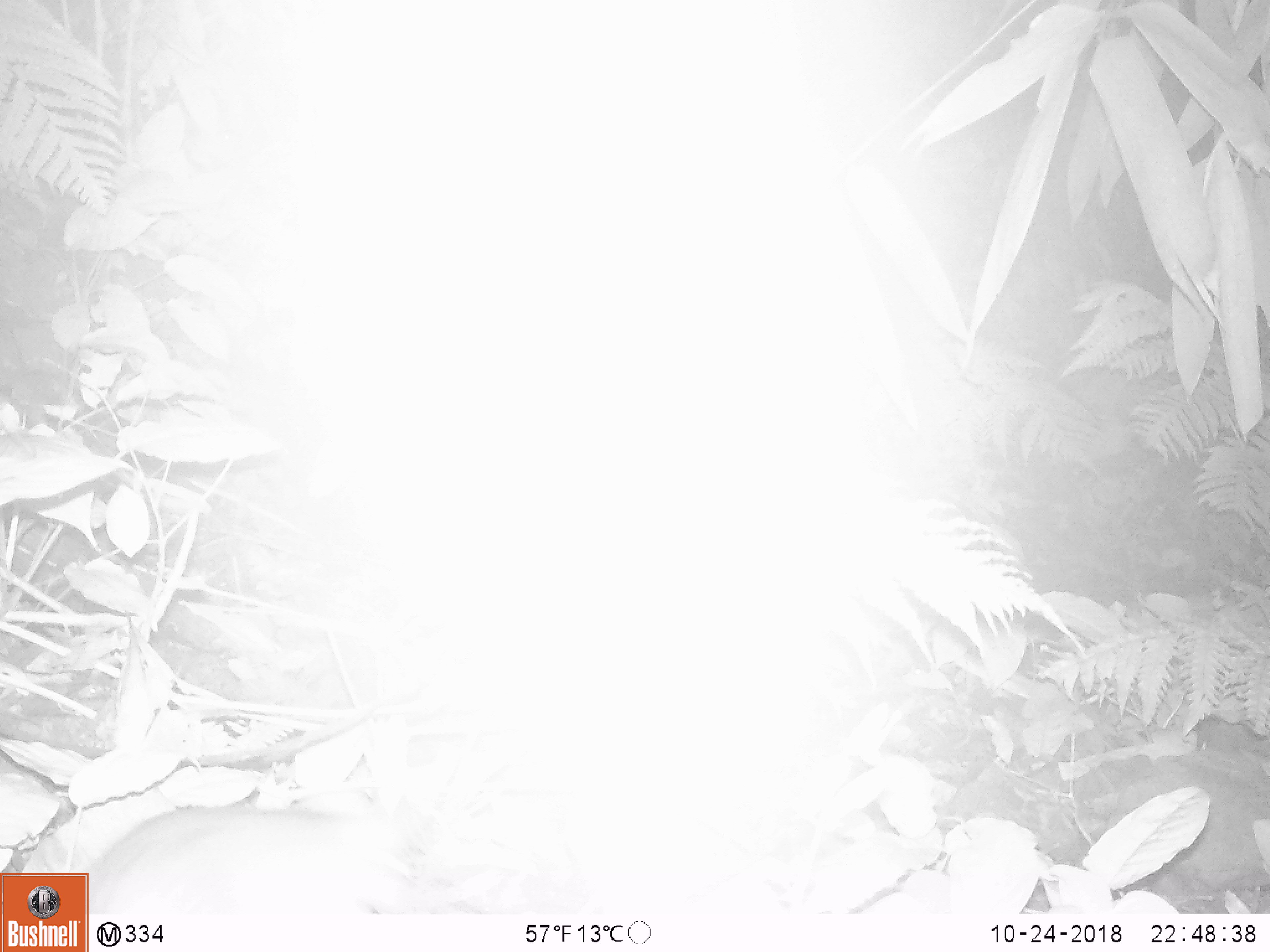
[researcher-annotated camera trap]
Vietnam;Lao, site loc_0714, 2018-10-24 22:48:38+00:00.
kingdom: Animalia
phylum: Chordata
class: Mammalia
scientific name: Mammalia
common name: mammal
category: unidentified small mammal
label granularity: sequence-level